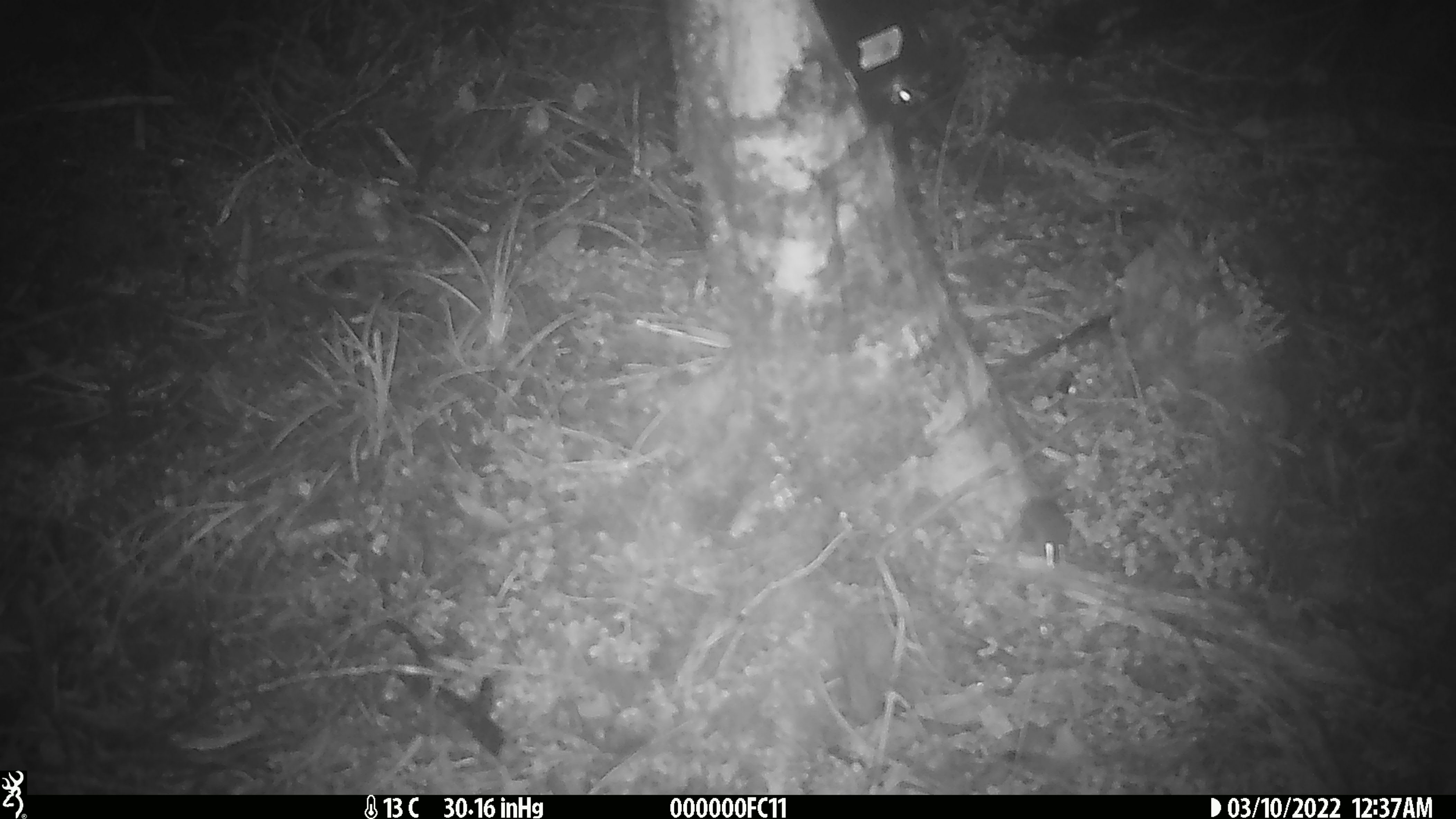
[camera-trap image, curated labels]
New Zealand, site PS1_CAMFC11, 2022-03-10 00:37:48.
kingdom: Animalia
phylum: Chordata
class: Mammalia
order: Rodentia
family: Muridae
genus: Mus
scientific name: Mus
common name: mouse